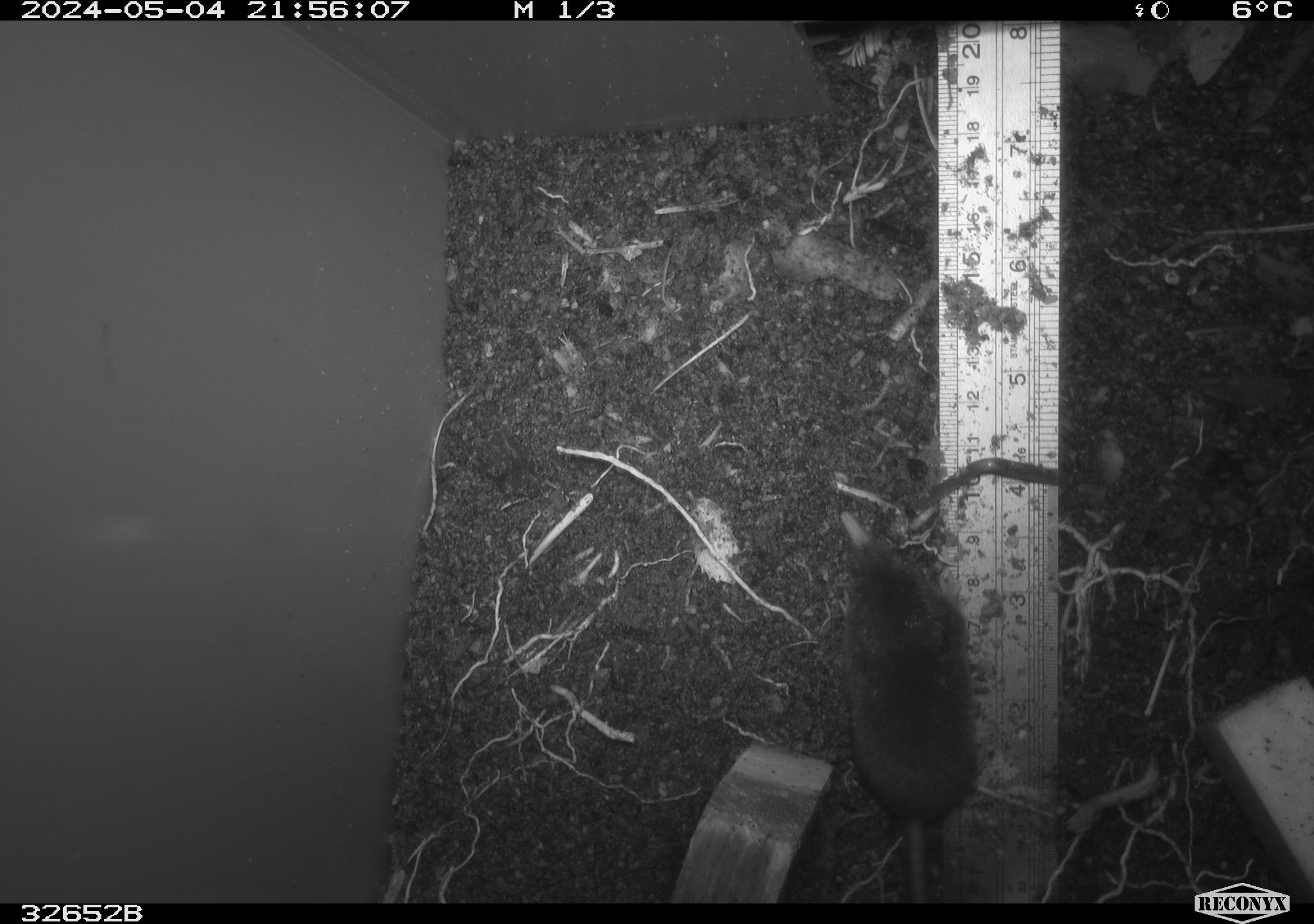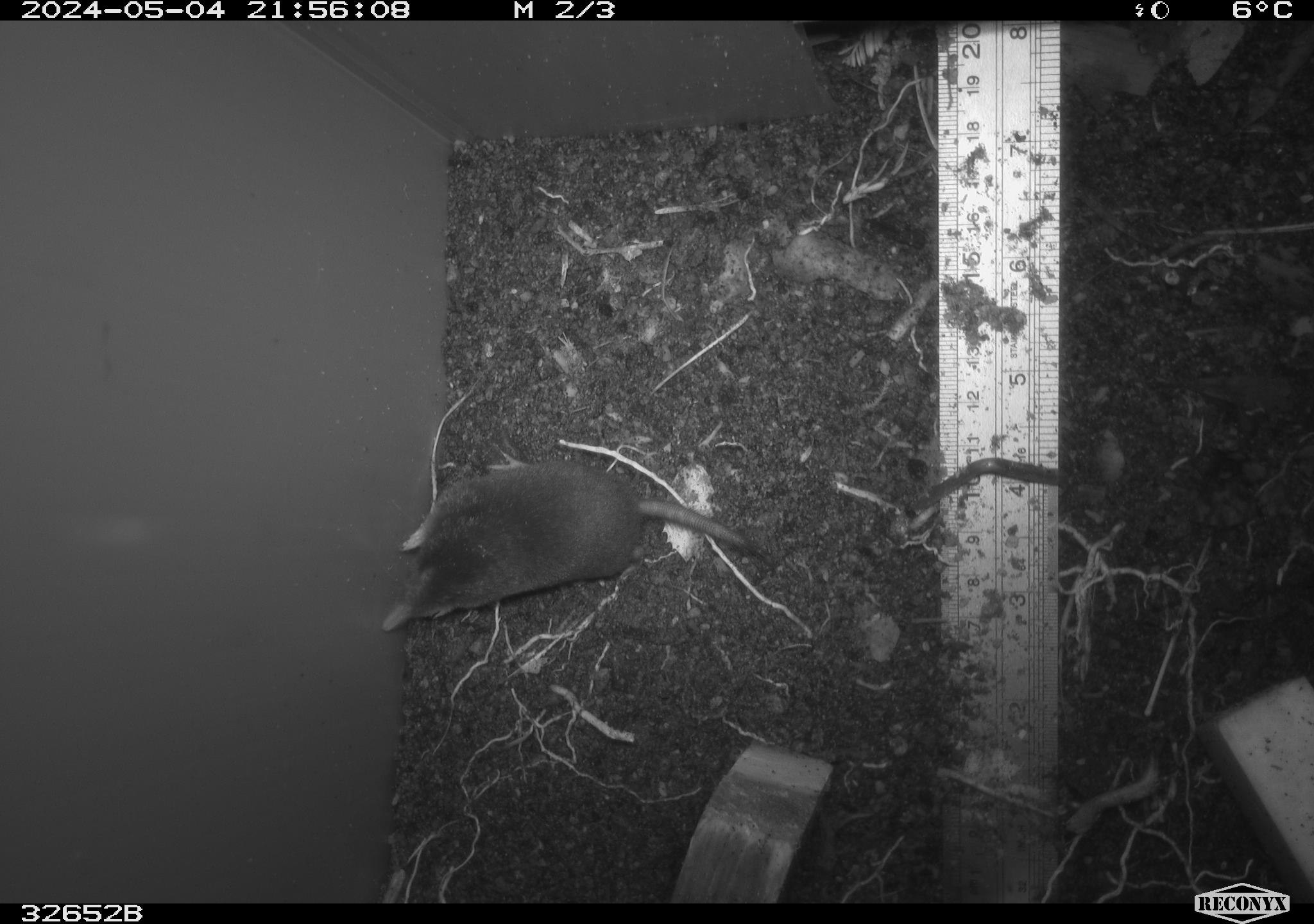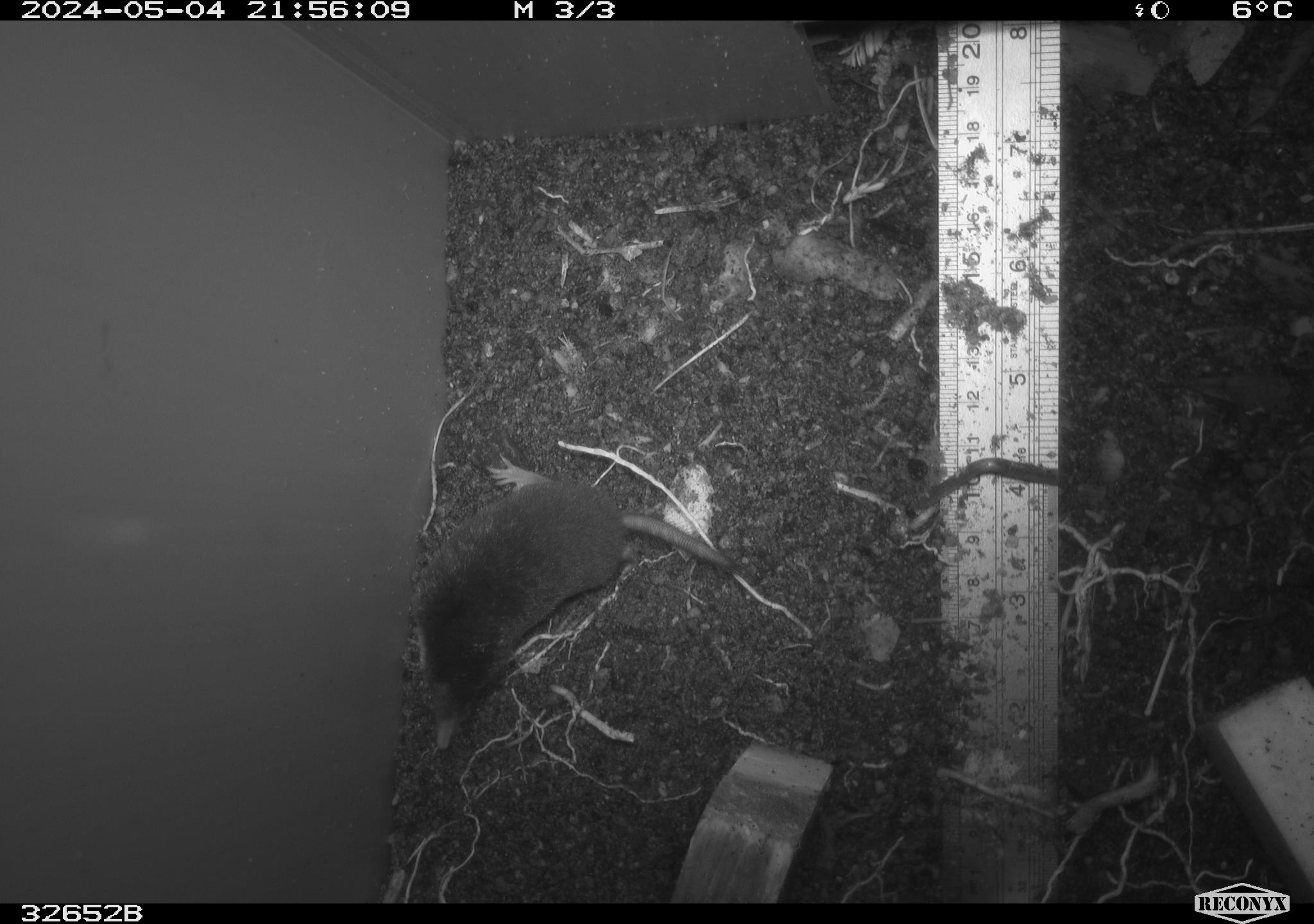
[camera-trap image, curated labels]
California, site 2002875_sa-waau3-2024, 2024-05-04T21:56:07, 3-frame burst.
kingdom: Animalia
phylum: Chordata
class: Mammalia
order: Eulipotyphla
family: Talpidae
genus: Neurotrichus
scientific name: Neurotrichus gibbsii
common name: shrew-mole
Shrew-mole (Neurotrichus gibbsii).